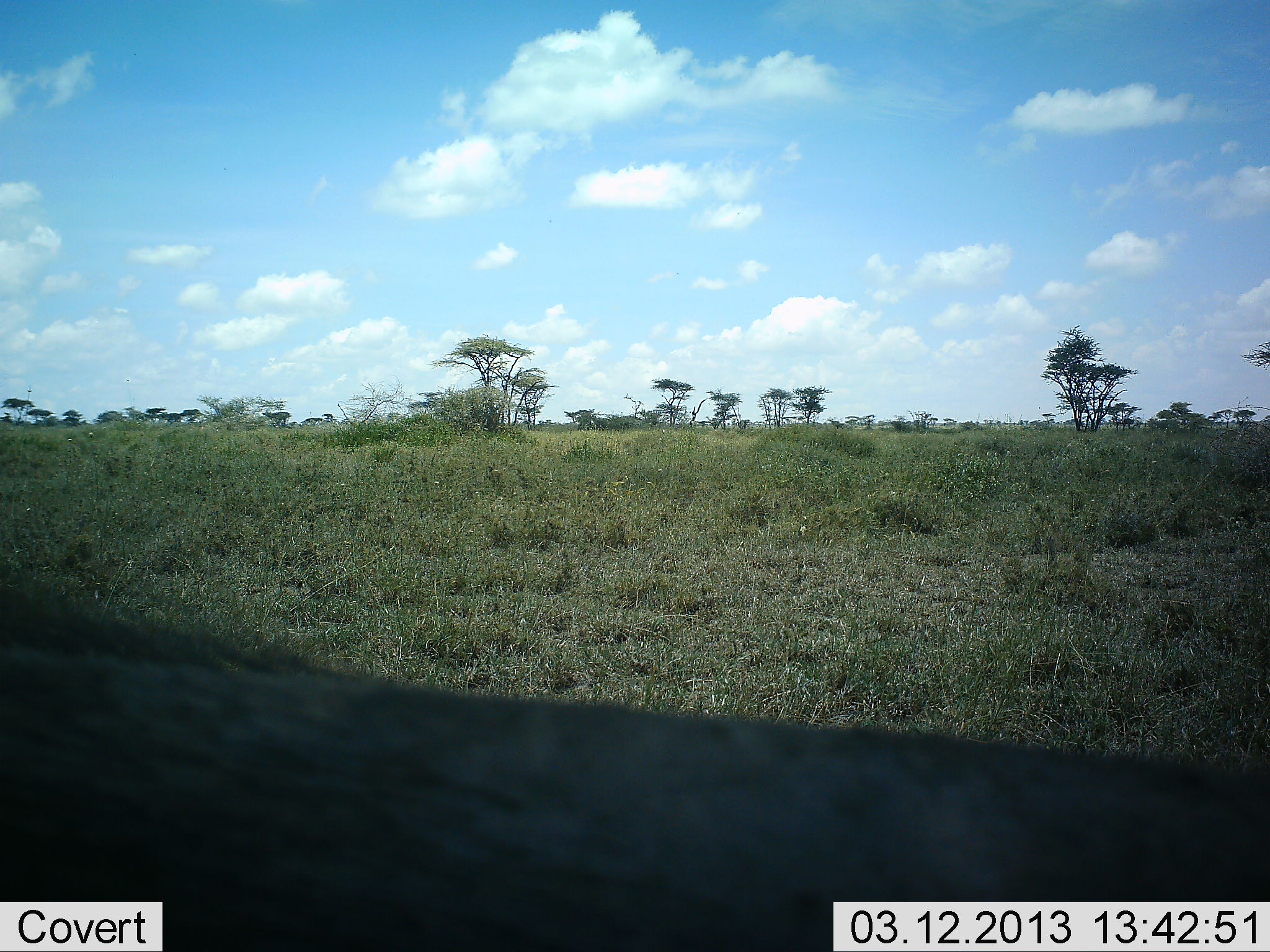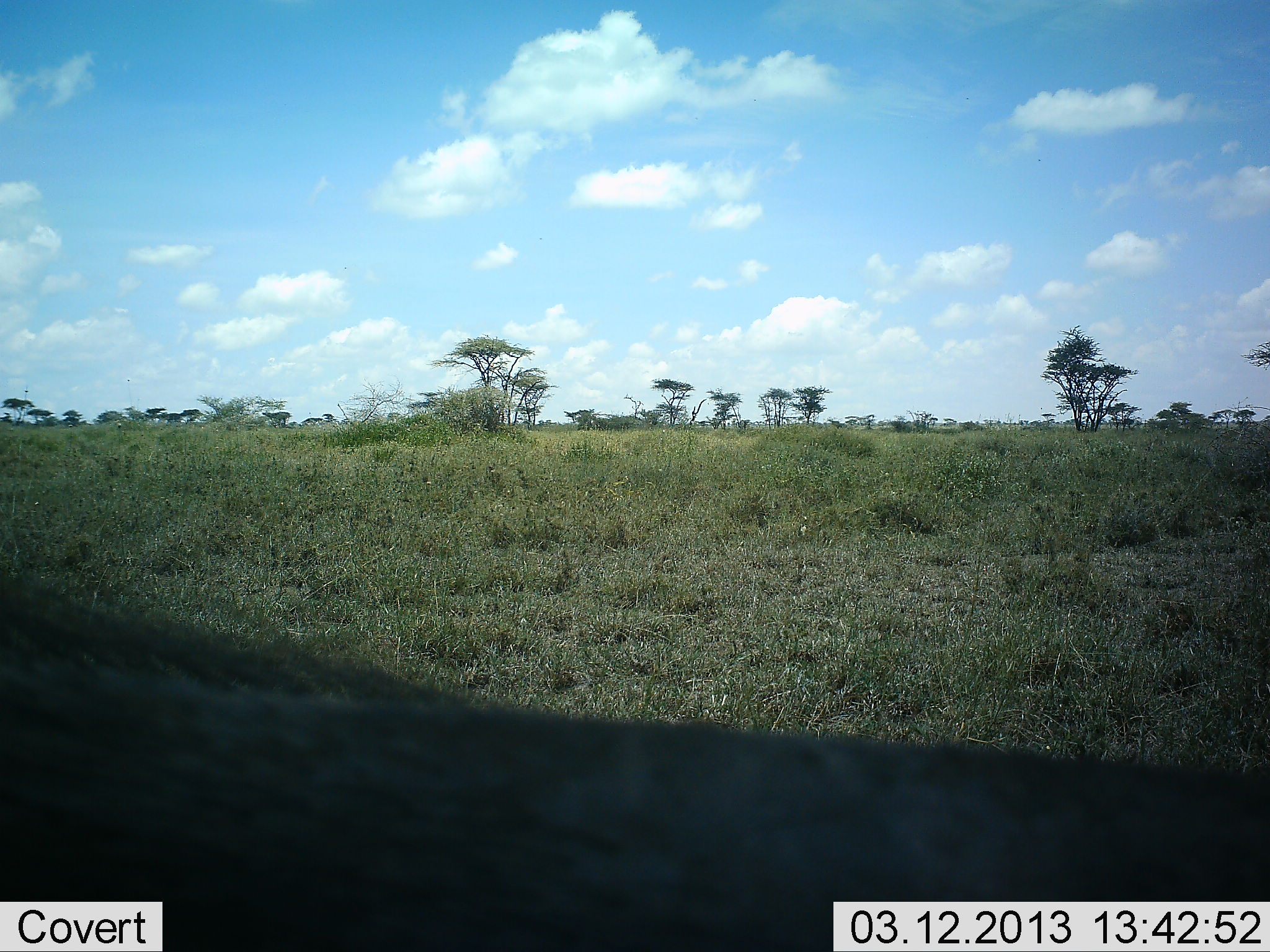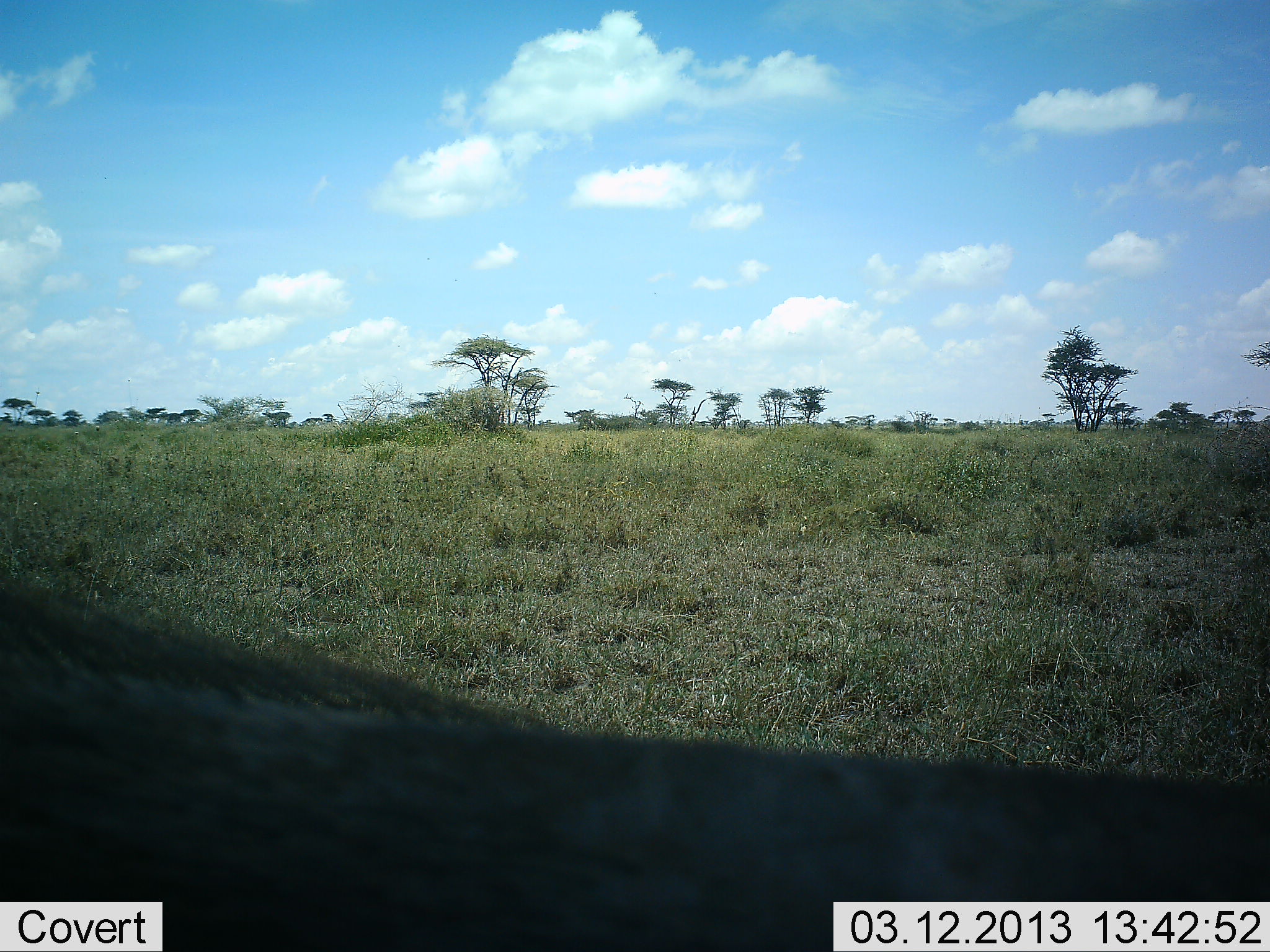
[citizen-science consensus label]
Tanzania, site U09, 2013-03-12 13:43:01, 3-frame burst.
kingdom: Animalia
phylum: Chordata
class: Mammalia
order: Artiodactyla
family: Suidae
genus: Phacochoerus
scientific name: Phacochoerus africanus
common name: warthog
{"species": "warthog (Phacochoerus africanus)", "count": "1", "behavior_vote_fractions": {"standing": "100%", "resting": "0%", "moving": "0%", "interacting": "0%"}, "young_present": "0%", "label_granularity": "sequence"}